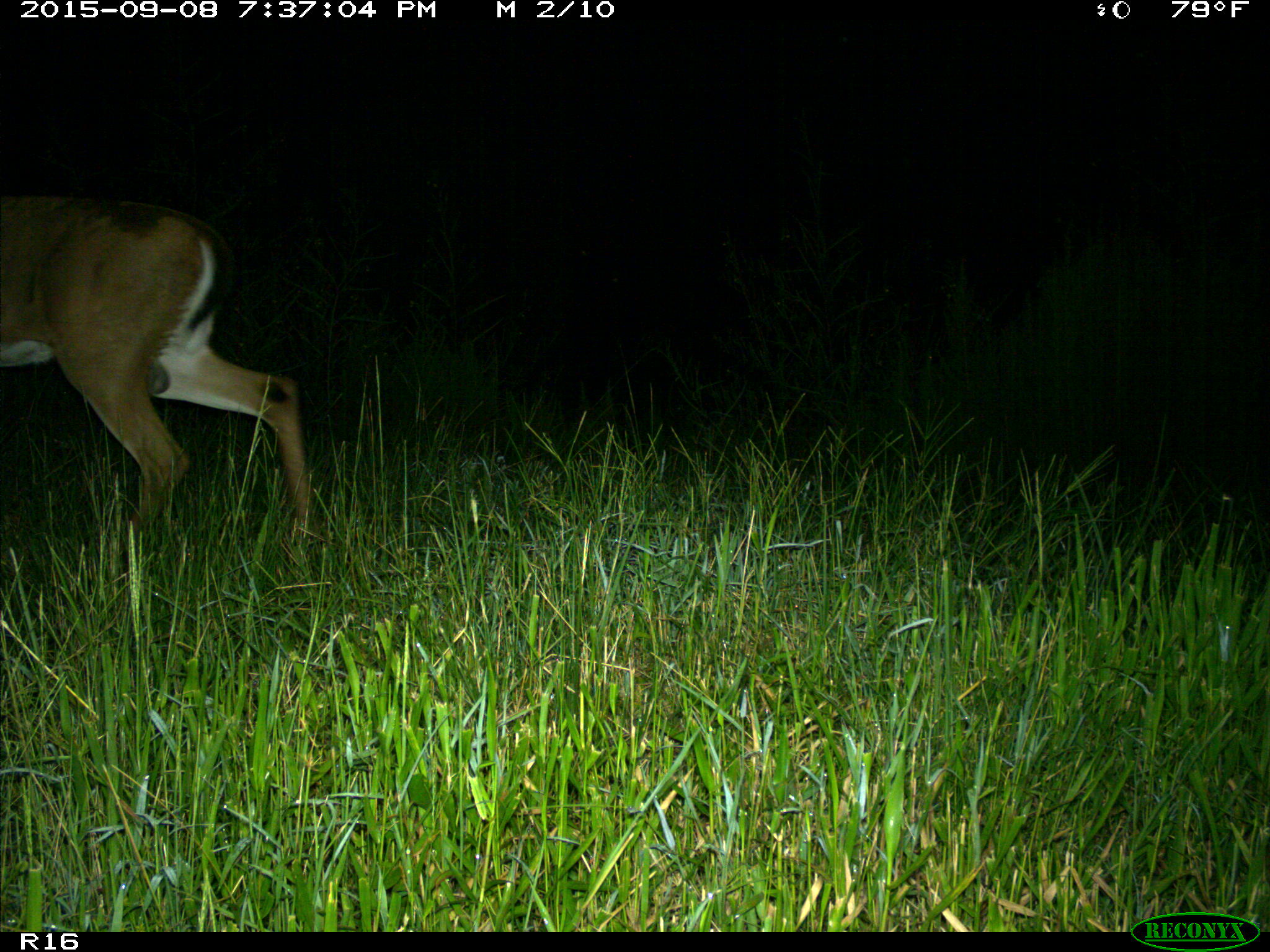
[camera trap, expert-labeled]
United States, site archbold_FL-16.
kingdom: Animalia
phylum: Chordata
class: Mammalia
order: Artiodactyla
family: Cervidae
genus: Odocoileus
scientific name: Odocoileus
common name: deer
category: unidentified deer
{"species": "unidentified deer (deer) (Odocoileus)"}